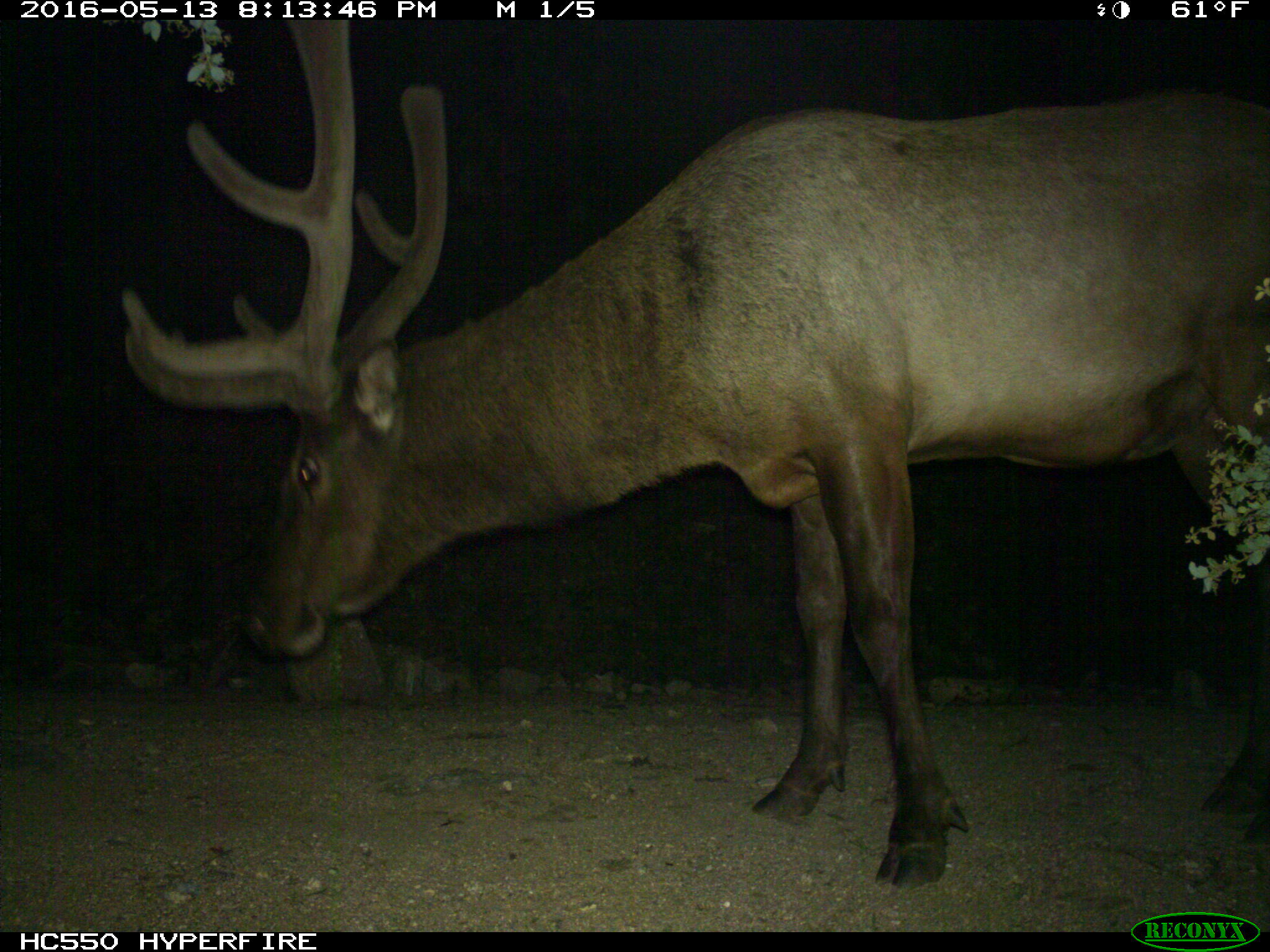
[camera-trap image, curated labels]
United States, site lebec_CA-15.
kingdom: Animalia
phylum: Chordata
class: Mammalia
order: Artiodactyla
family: Cervidae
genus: Cervus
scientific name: Cervus canadensis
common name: elk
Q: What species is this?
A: Cervus canadensis (elk).